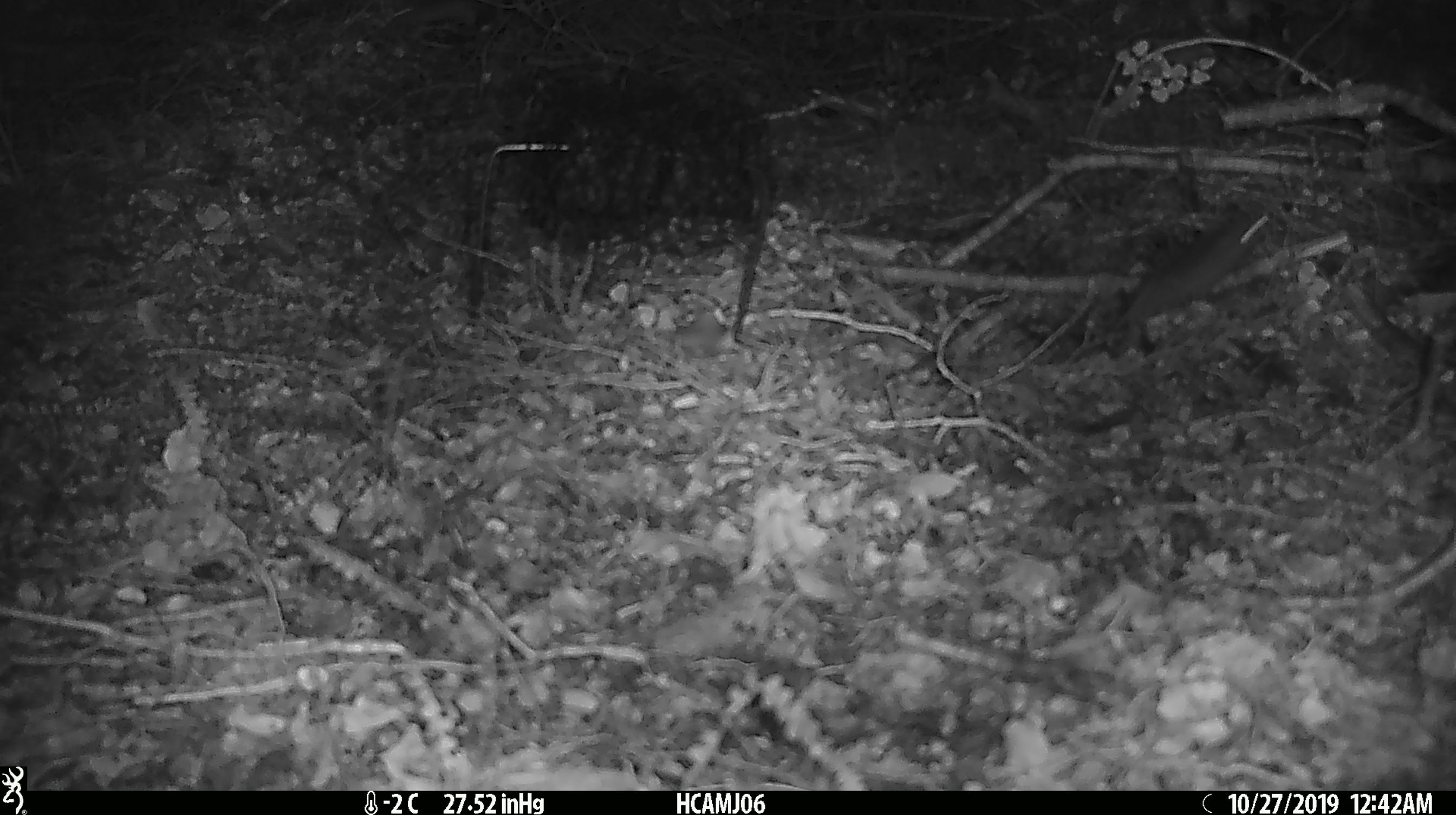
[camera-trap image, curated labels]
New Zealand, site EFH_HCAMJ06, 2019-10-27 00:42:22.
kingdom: Animalia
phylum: Chordata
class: Mammalia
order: Rodentia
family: Muridae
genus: Mus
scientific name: Mus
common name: mouse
Mouse (Mus).